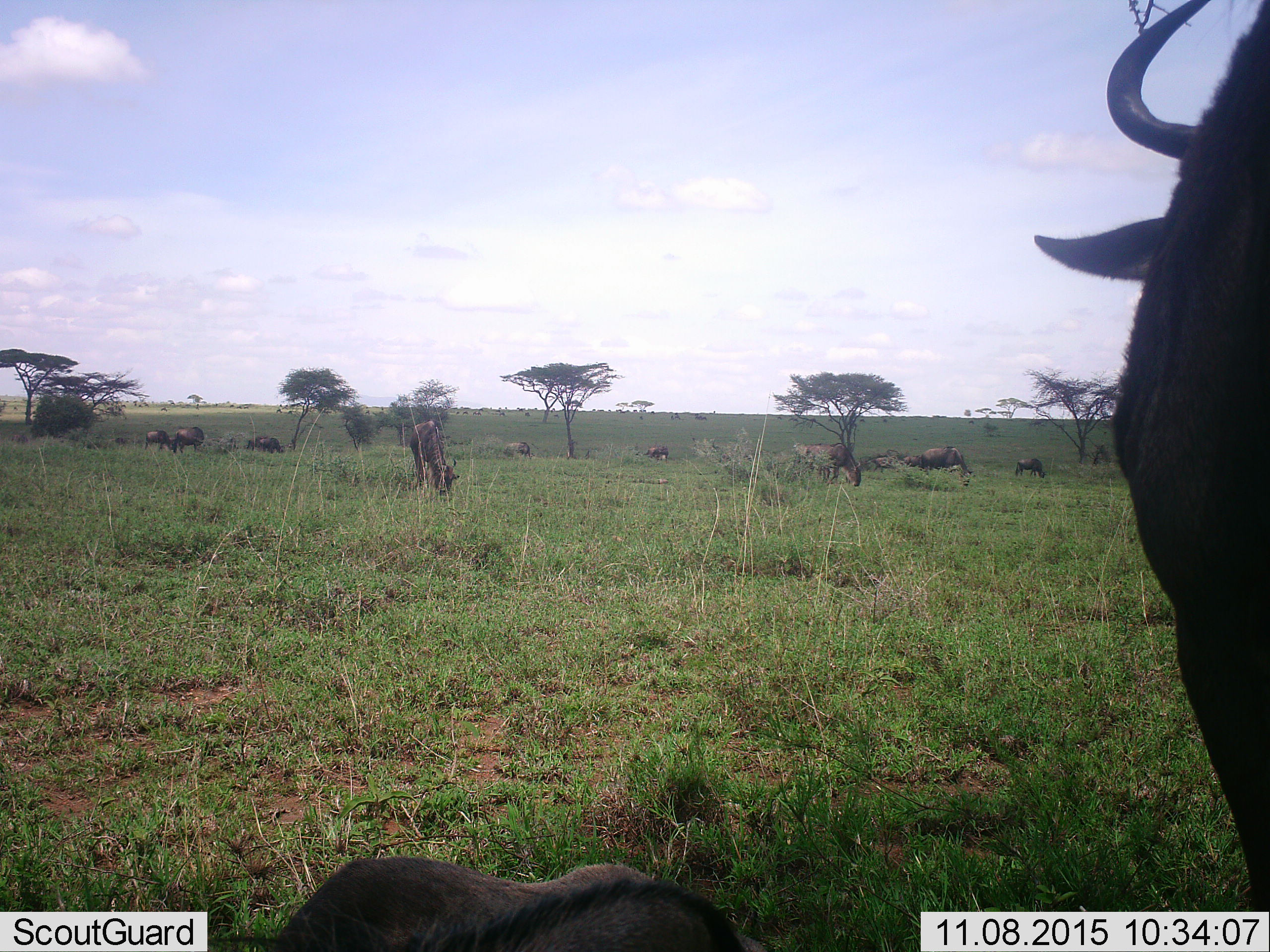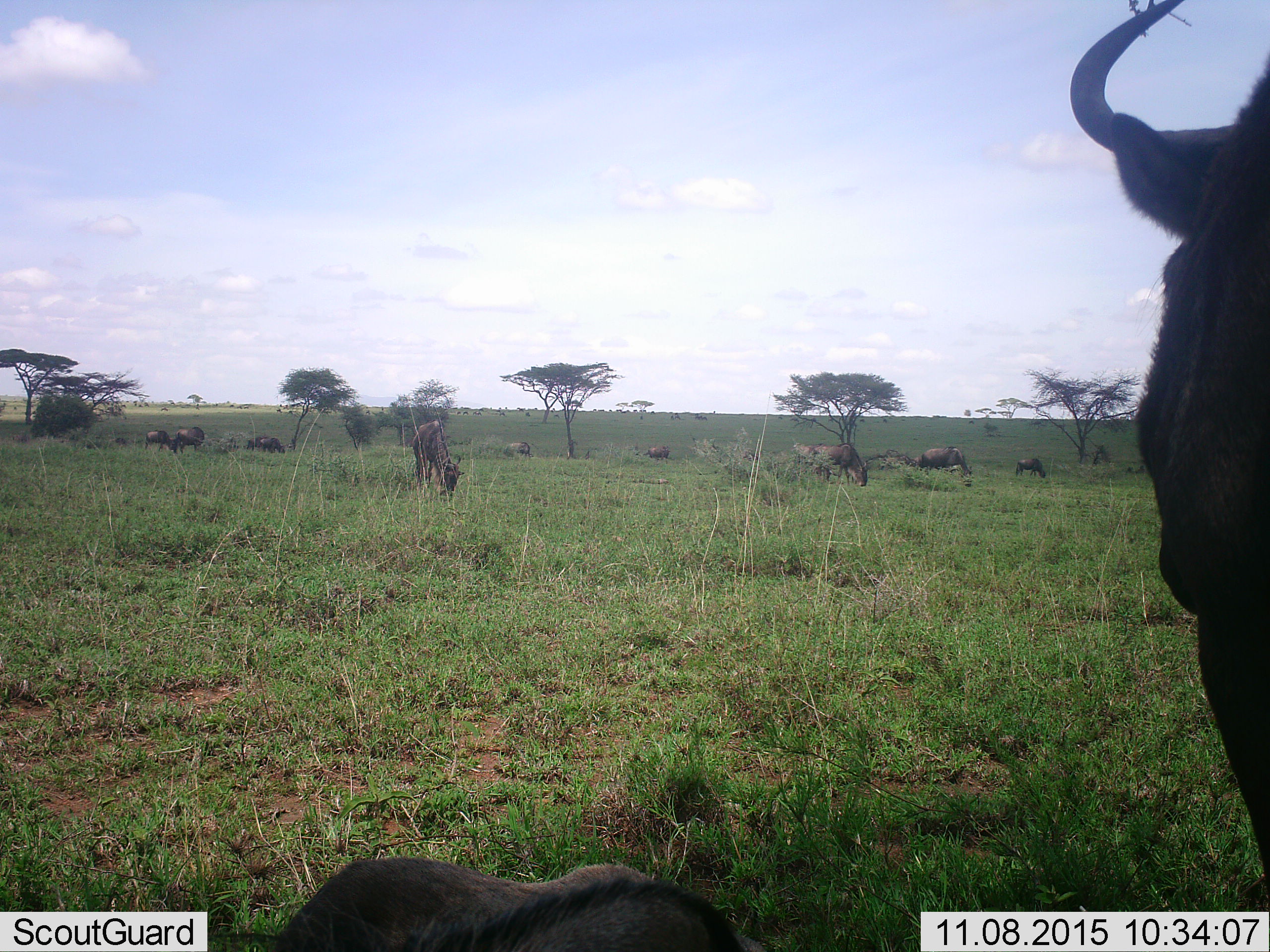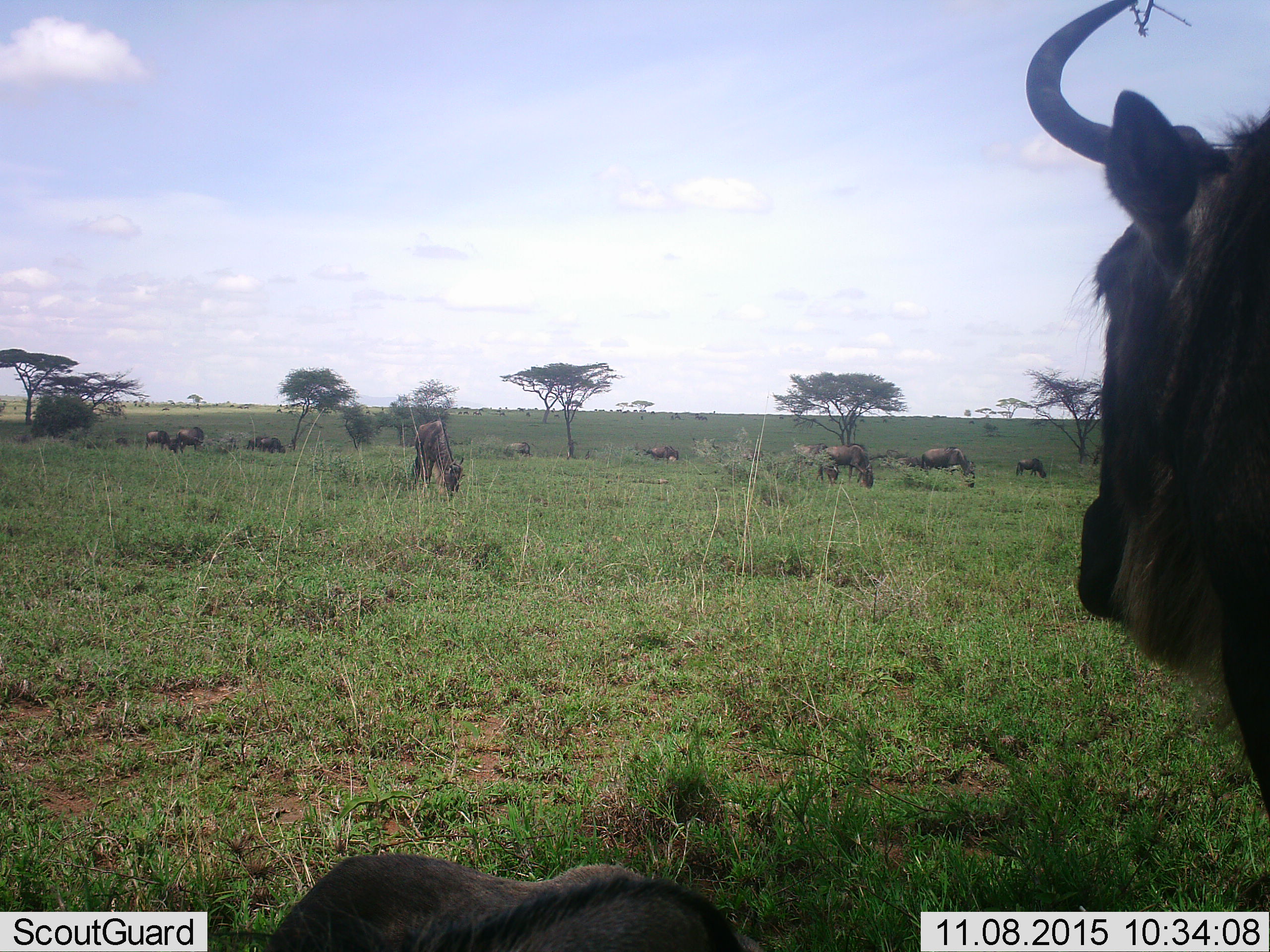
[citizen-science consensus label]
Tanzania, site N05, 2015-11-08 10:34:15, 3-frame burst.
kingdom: Animalia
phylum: Chordata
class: Mammalia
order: Artiodactyla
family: Bovidae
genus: Connochaetes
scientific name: Connochaetes taurinus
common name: blue wildebeest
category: wildebeest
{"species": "wildebeest (blue wildebeest) (Connochaetes taurinus)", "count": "11-50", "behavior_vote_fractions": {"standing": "75%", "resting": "62%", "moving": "50%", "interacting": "0%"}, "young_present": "25%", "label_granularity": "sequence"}